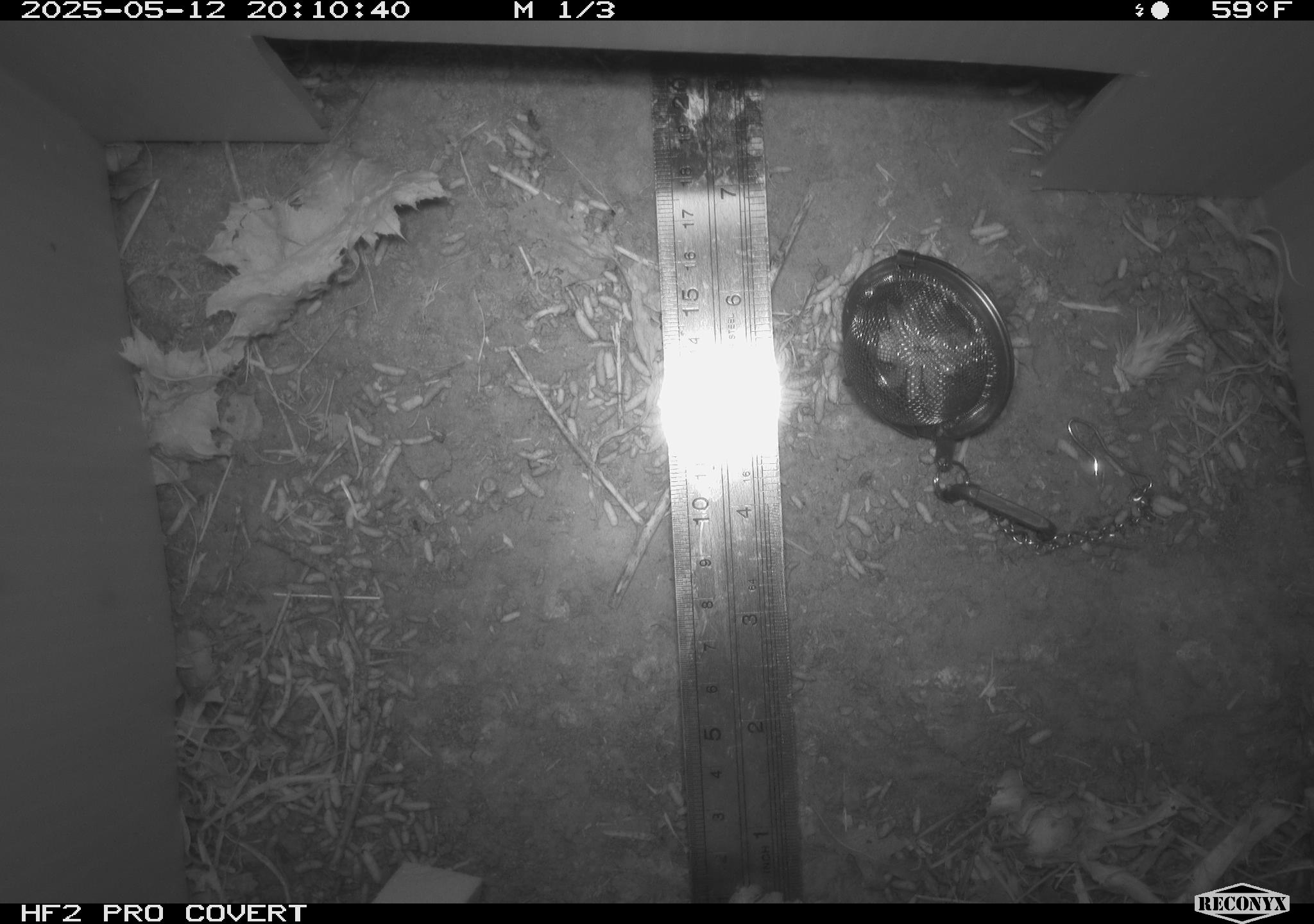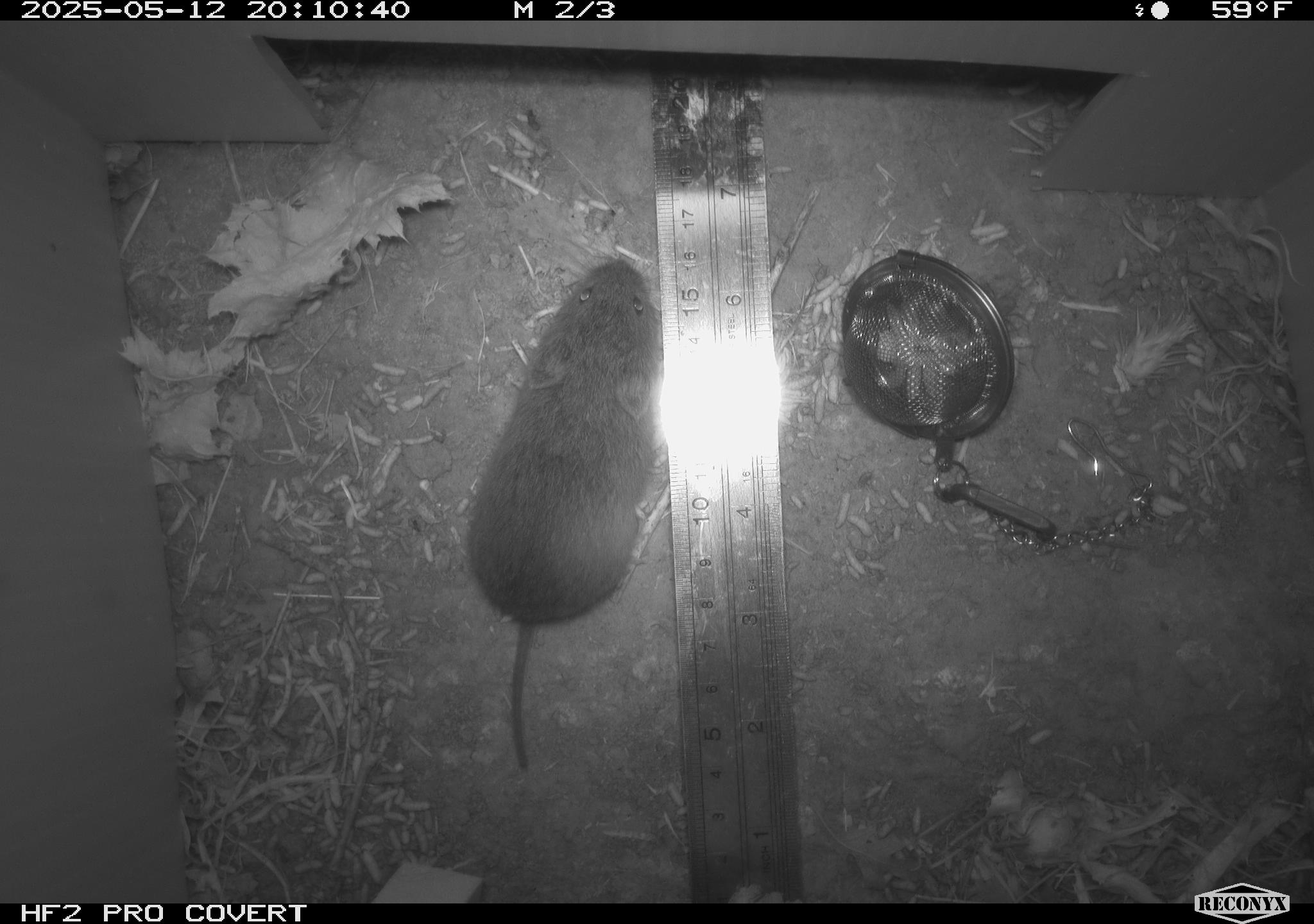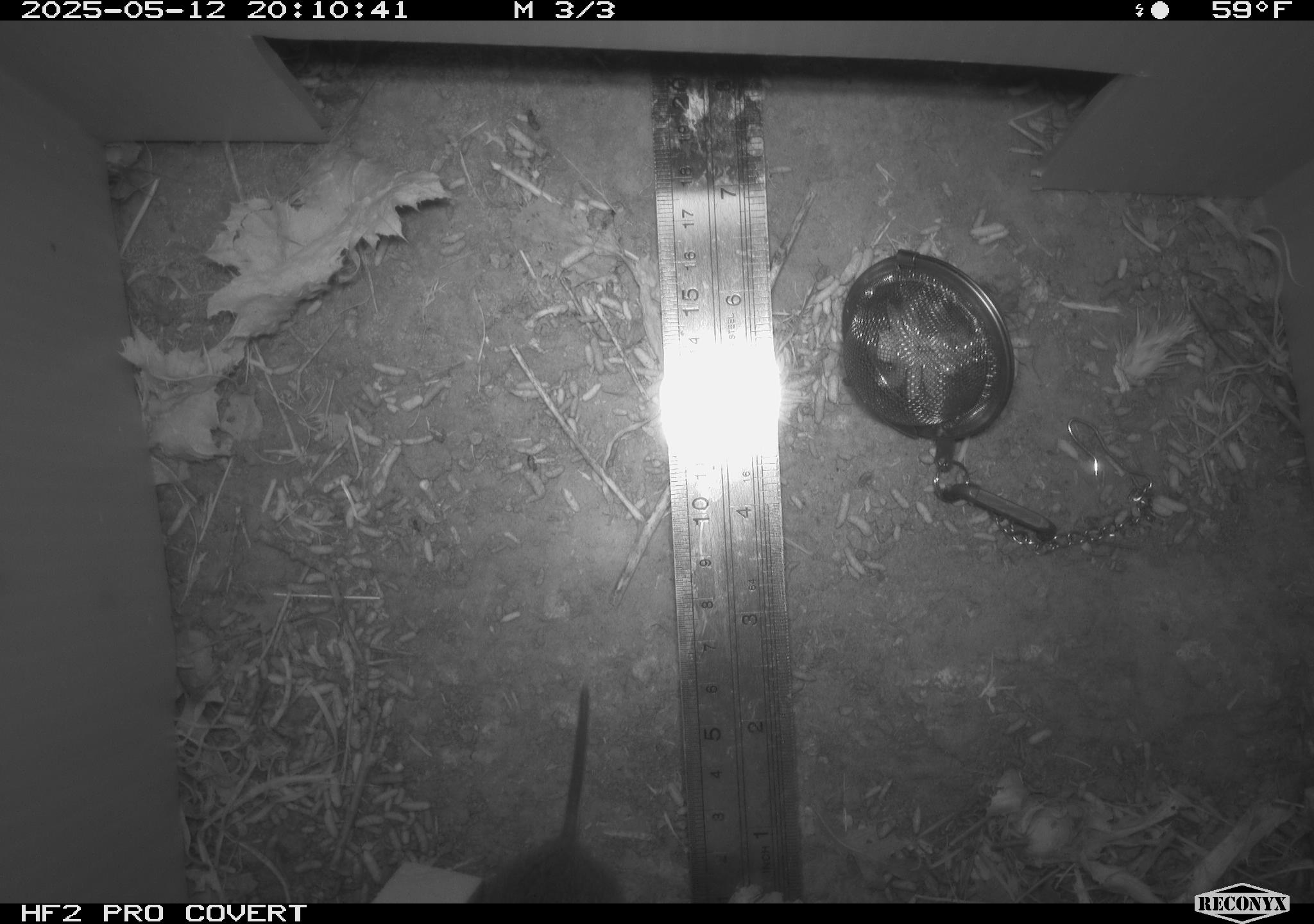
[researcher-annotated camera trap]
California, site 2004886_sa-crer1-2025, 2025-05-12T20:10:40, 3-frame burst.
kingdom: Animalia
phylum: Chordata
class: Mammalia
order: Rodentia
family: Cricetidae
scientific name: Arvicolinae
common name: voles, lemmings, and muskrats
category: arvicolinae subfamily